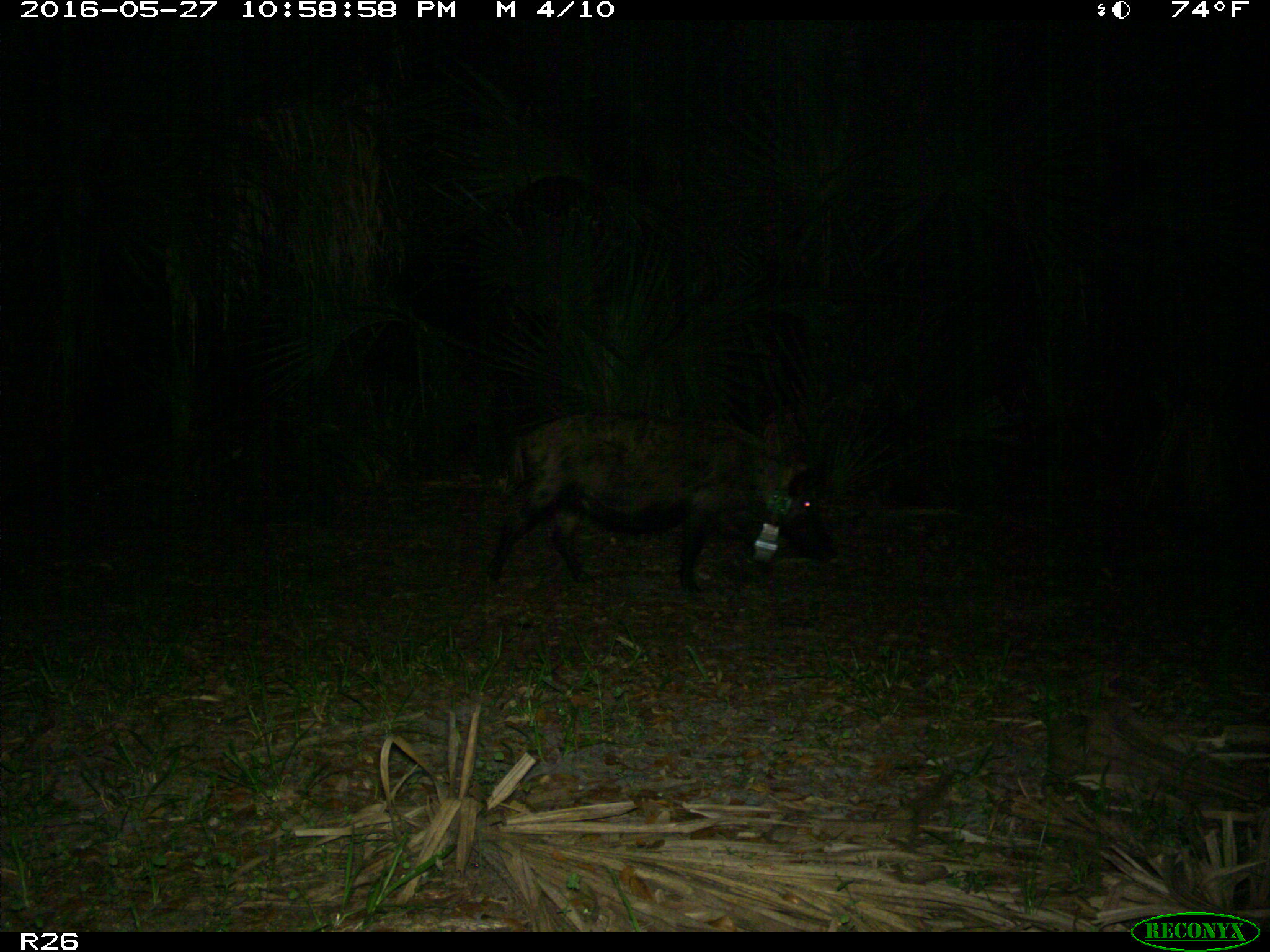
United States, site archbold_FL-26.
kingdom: Animalia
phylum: Chordata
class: Mammalia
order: Artiodactyla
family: Suidae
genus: Sus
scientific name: Sus scrofa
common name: wild boar